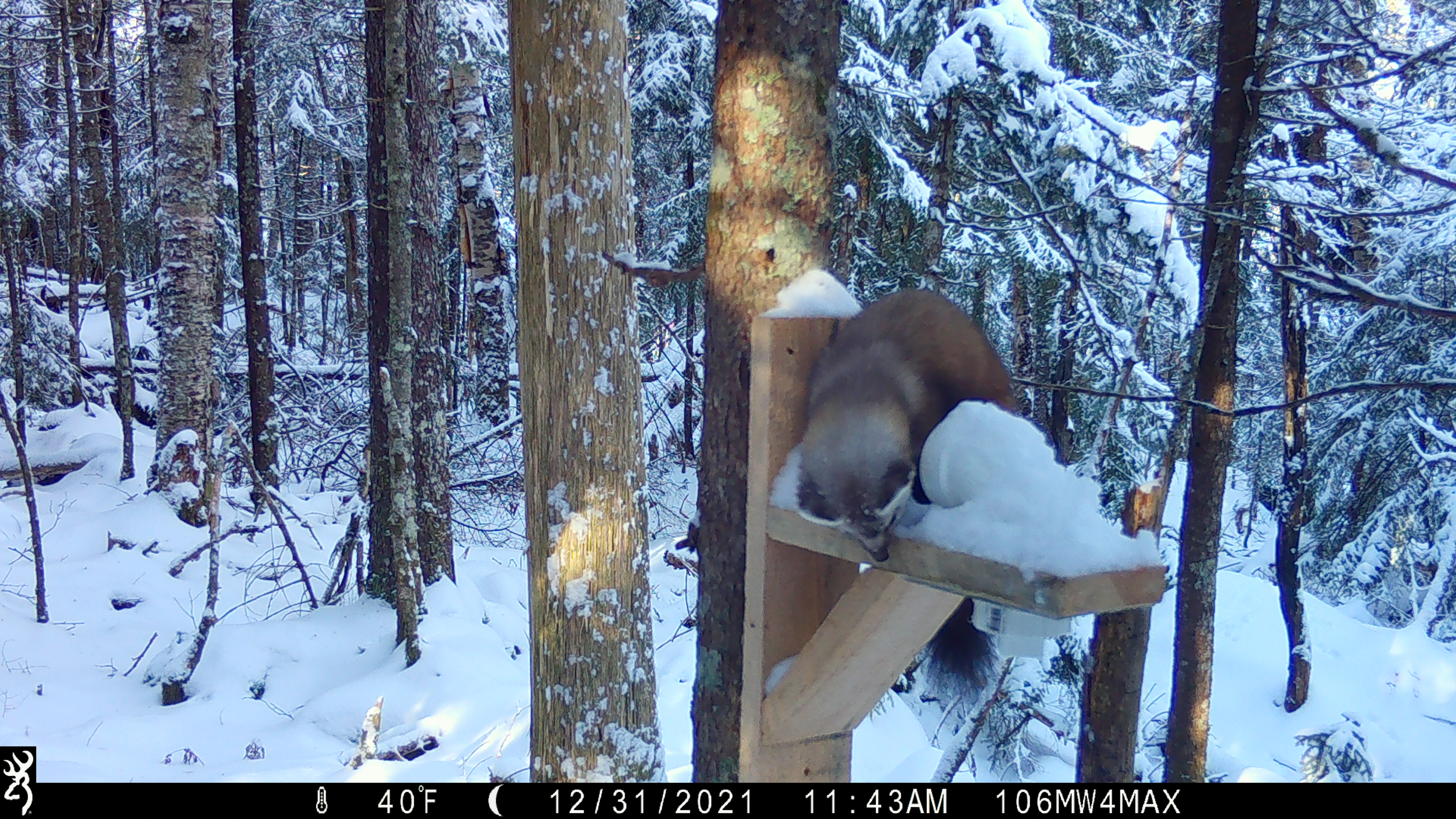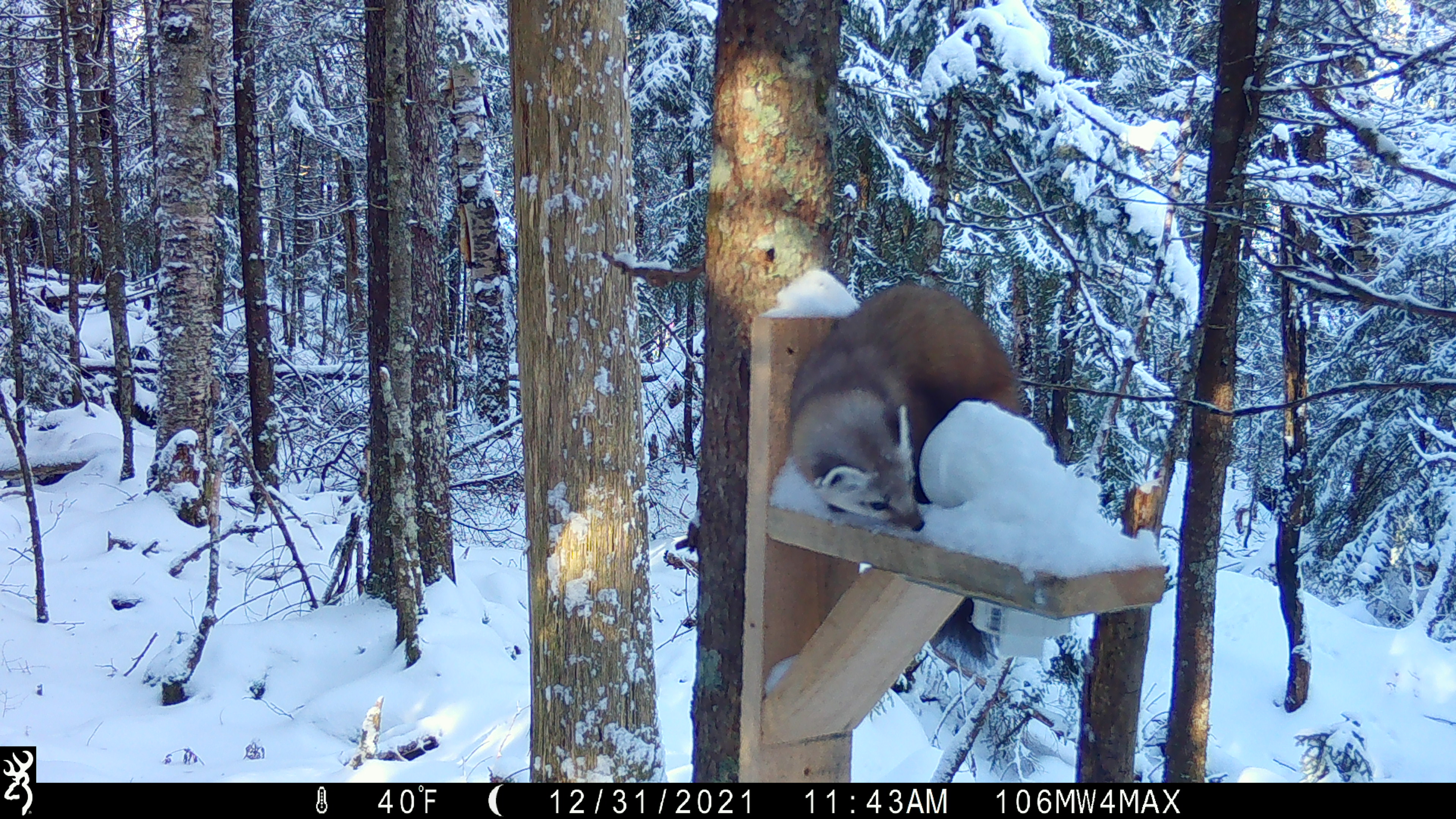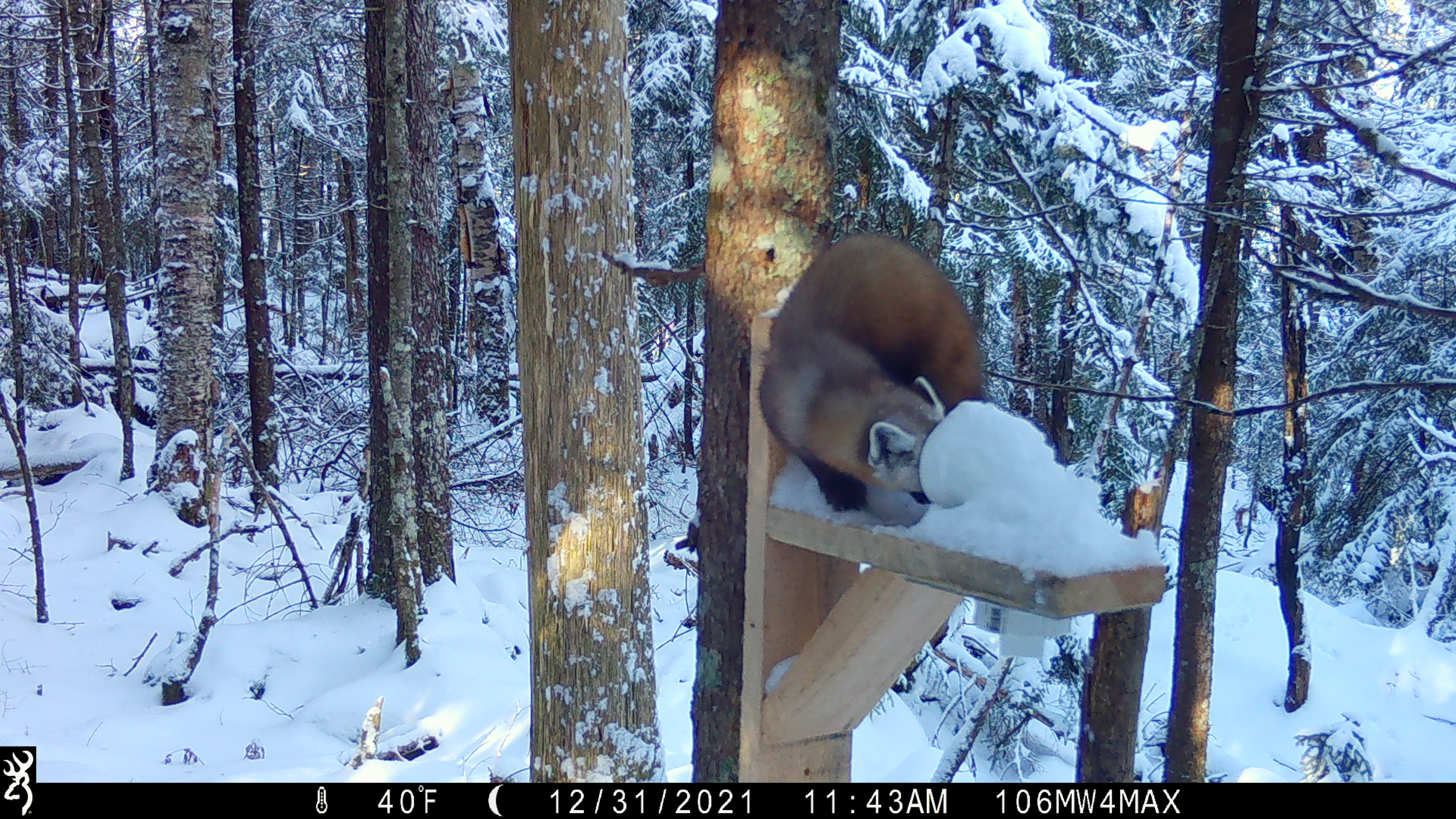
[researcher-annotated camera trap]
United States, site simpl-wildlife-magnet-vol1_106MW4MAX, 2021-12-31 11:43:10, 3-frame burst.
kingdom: Animalia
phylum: Chordata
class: Mammalia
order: Carnivora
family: Mustelidae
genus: Martes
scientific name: Martes americana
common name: american marten